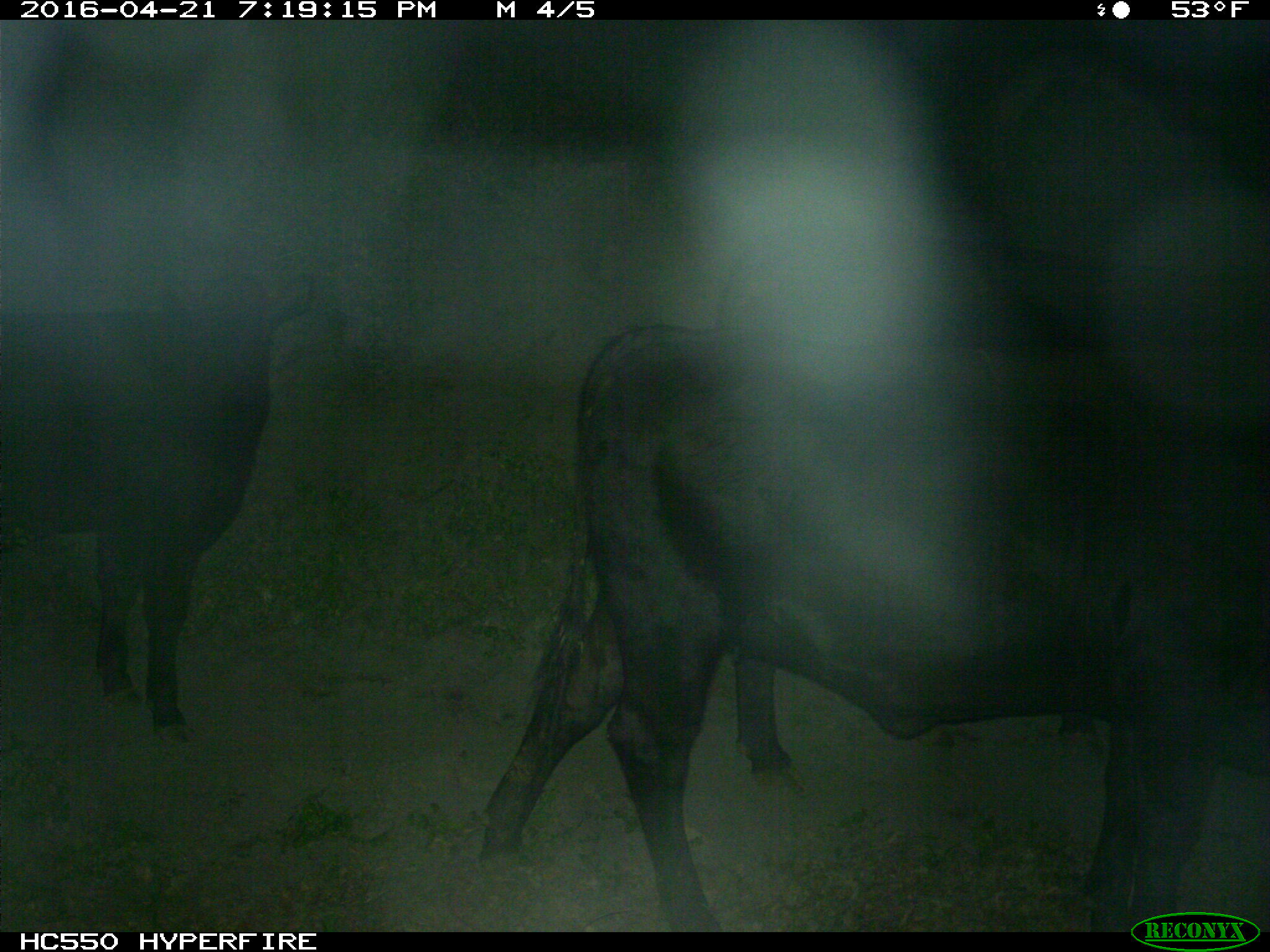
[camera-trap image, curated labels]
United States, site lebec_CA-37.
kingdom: Animalia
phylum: Chordata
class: Mammalia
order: Artiodactyla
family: Bovidae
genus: Bos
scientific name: Bos taurus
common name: domestic cow